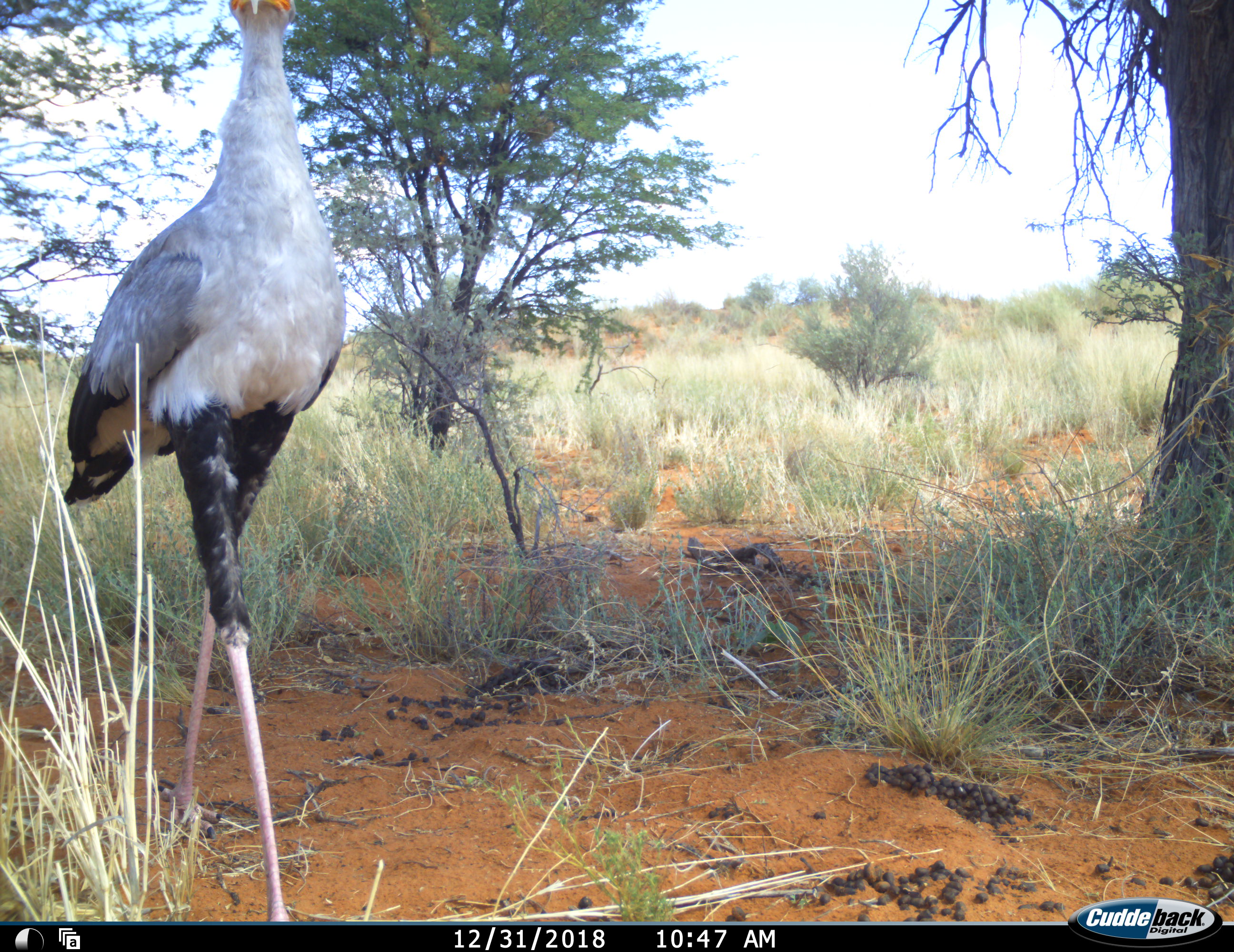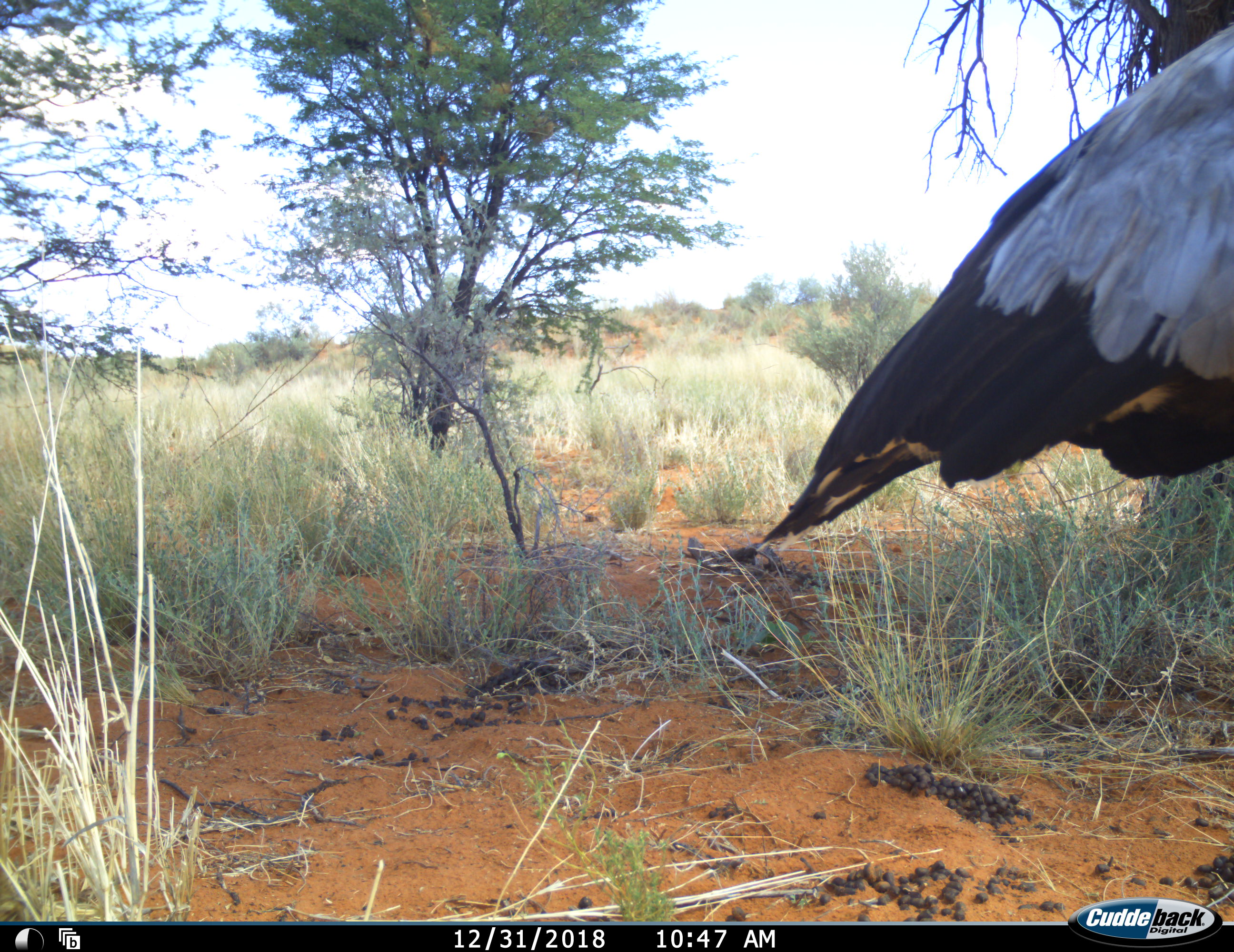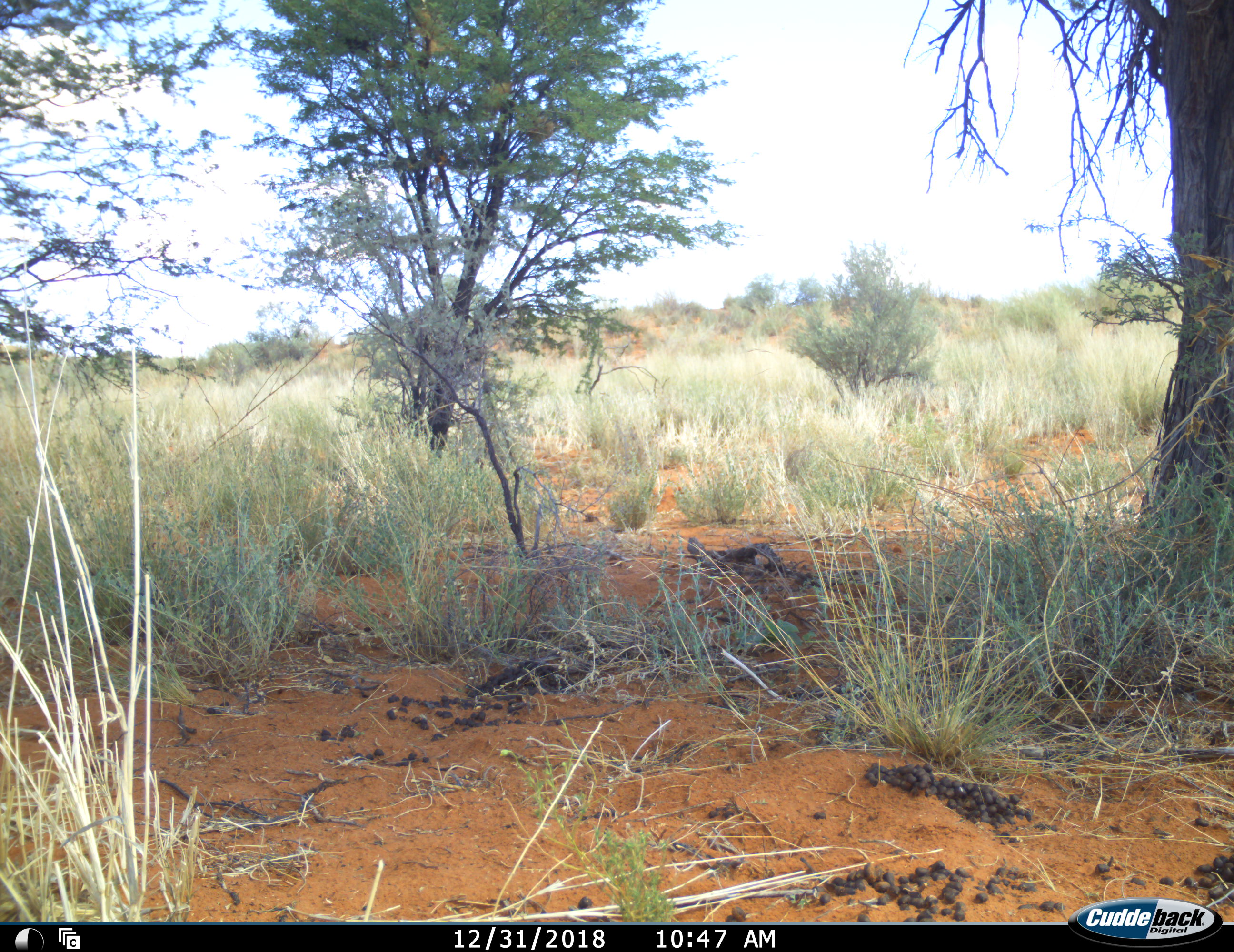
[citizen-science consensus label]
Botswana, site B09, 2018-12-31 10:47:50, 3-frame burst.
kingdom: Animalia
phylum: Chordata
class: Aves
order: Accipitriformes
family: Sagittariidae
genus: Sagittarius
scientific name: Sagittarius serpentarius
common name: secretarybird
Secretarybird (Sagittarius serpentarius), count 1. Behavior (volunteer vote fractions): standing 0%, resting 0%, moving 100%, interacting 0%. Young present (vote fraction): 0%. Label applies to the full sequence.